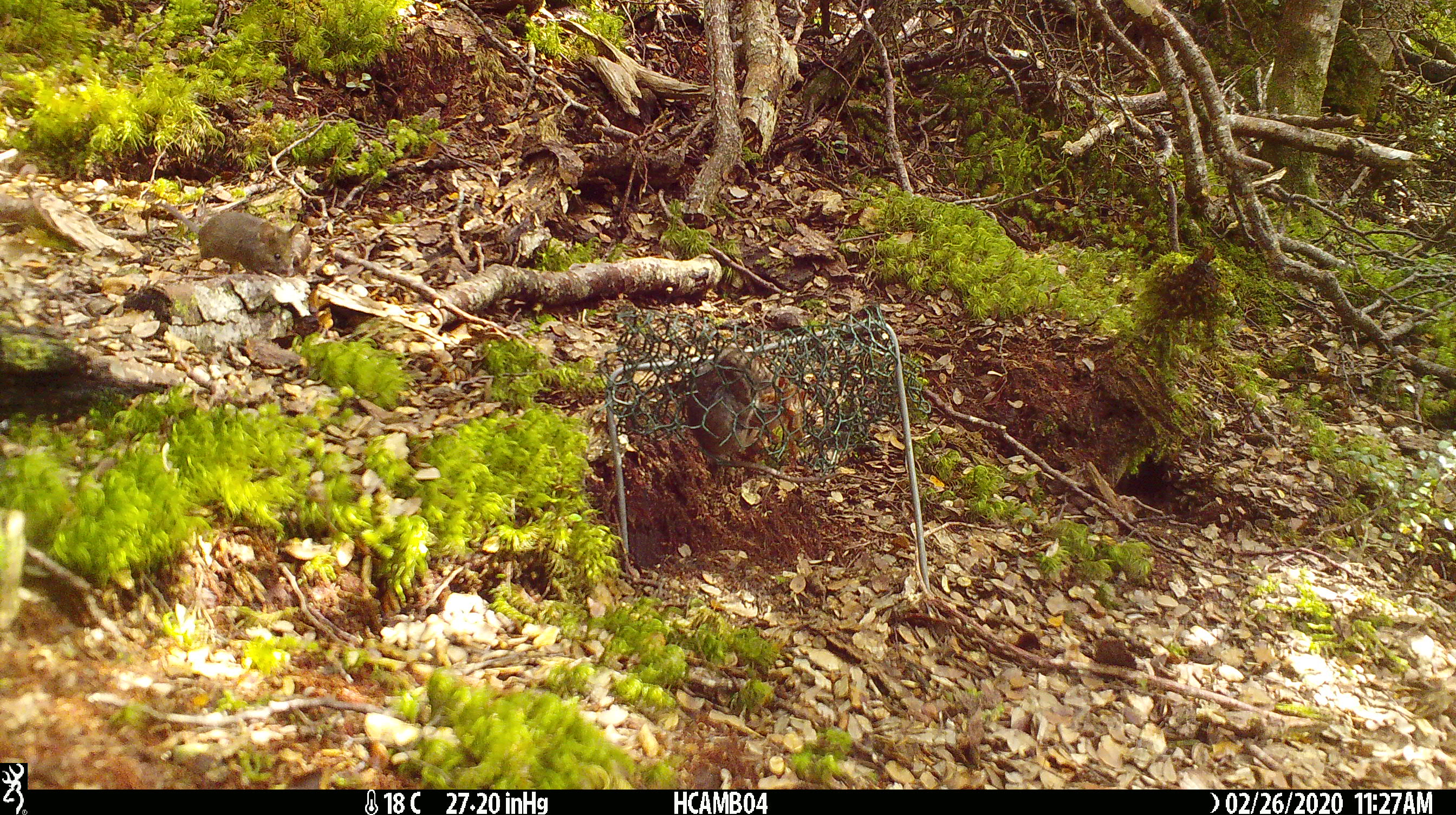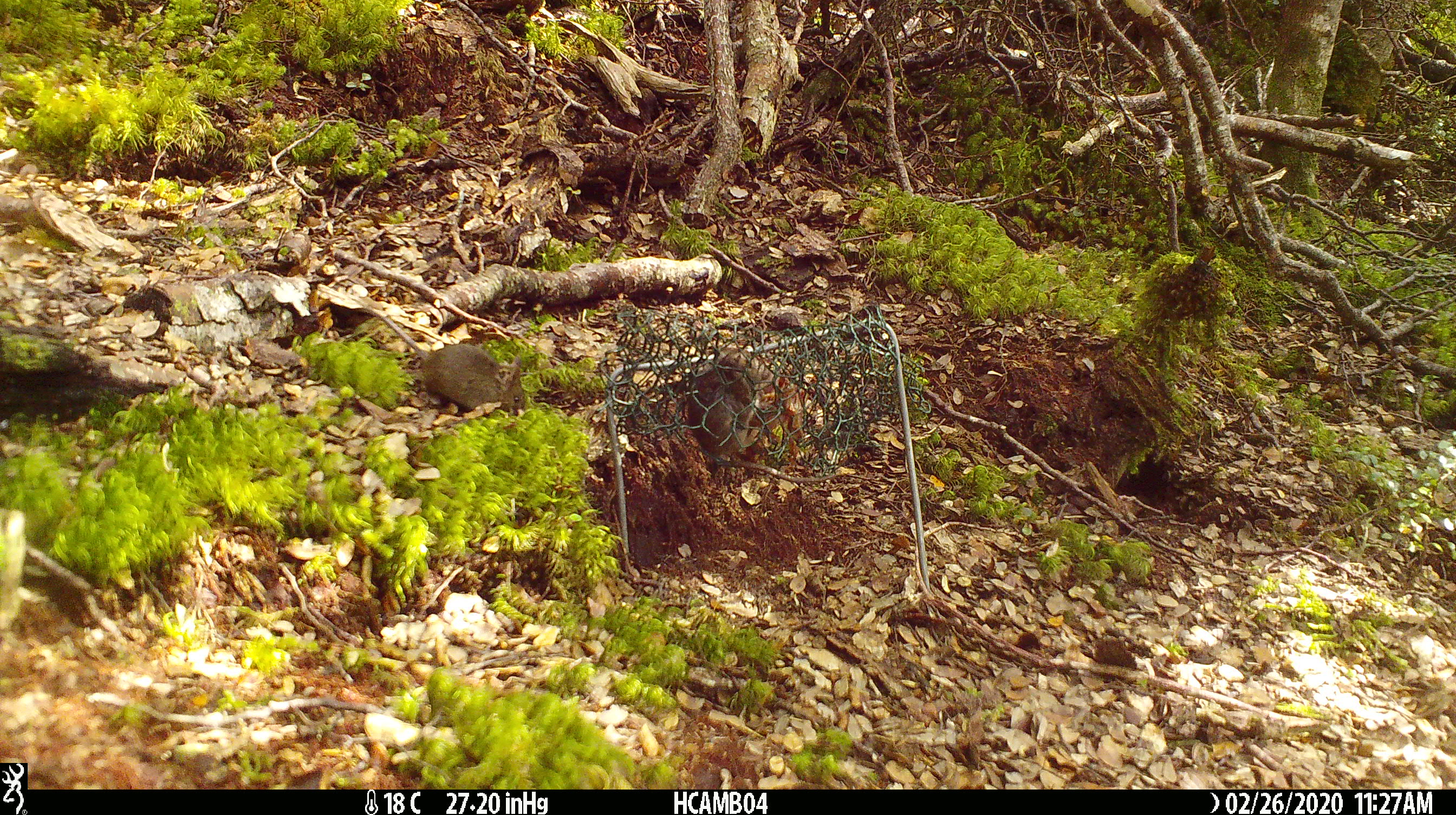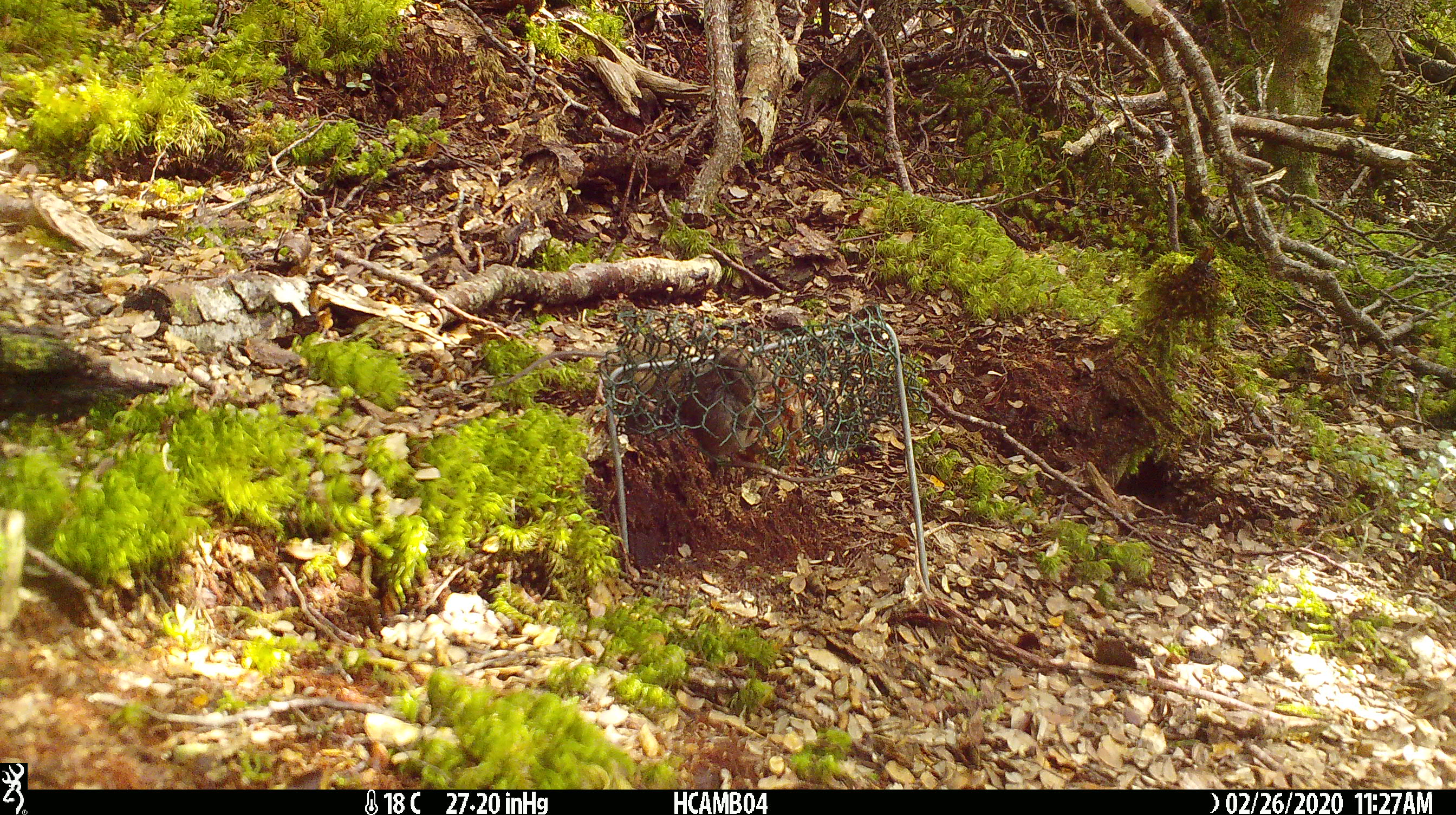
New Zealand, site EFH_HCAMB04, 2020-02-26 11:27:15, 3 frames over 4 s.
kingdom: Animalia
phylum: Chordata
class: Mammalia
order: Rodentia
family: Muridae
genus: Mus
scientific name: Mus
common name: mouse